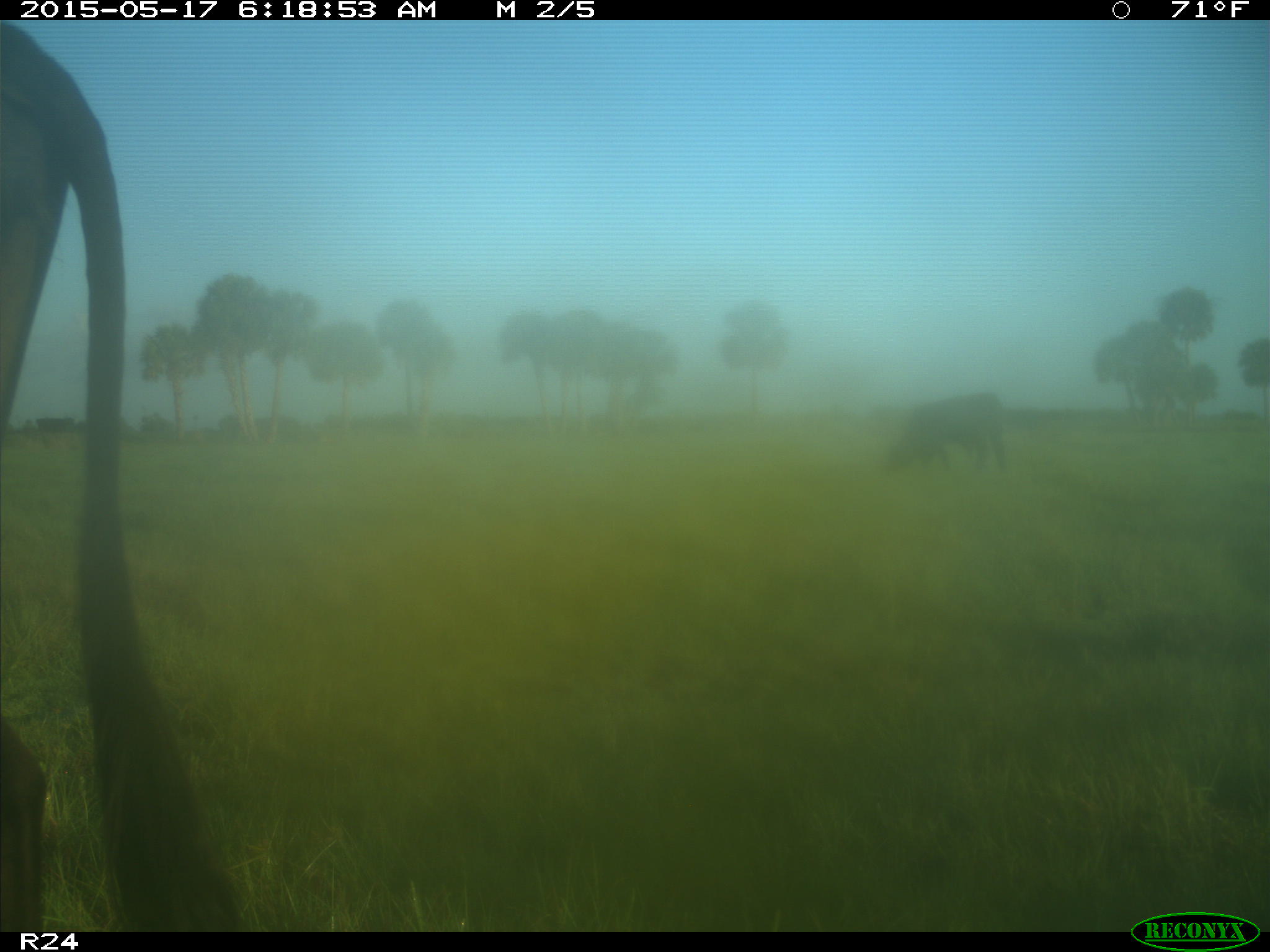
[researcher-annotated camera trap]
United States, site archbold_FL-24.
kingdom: Animalia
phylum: Chordata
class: Mammalia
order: Artiodactyla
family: Bovidae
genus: Bos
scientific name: Bos taurus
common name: domestic cow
Bos taurus (domestic cow).